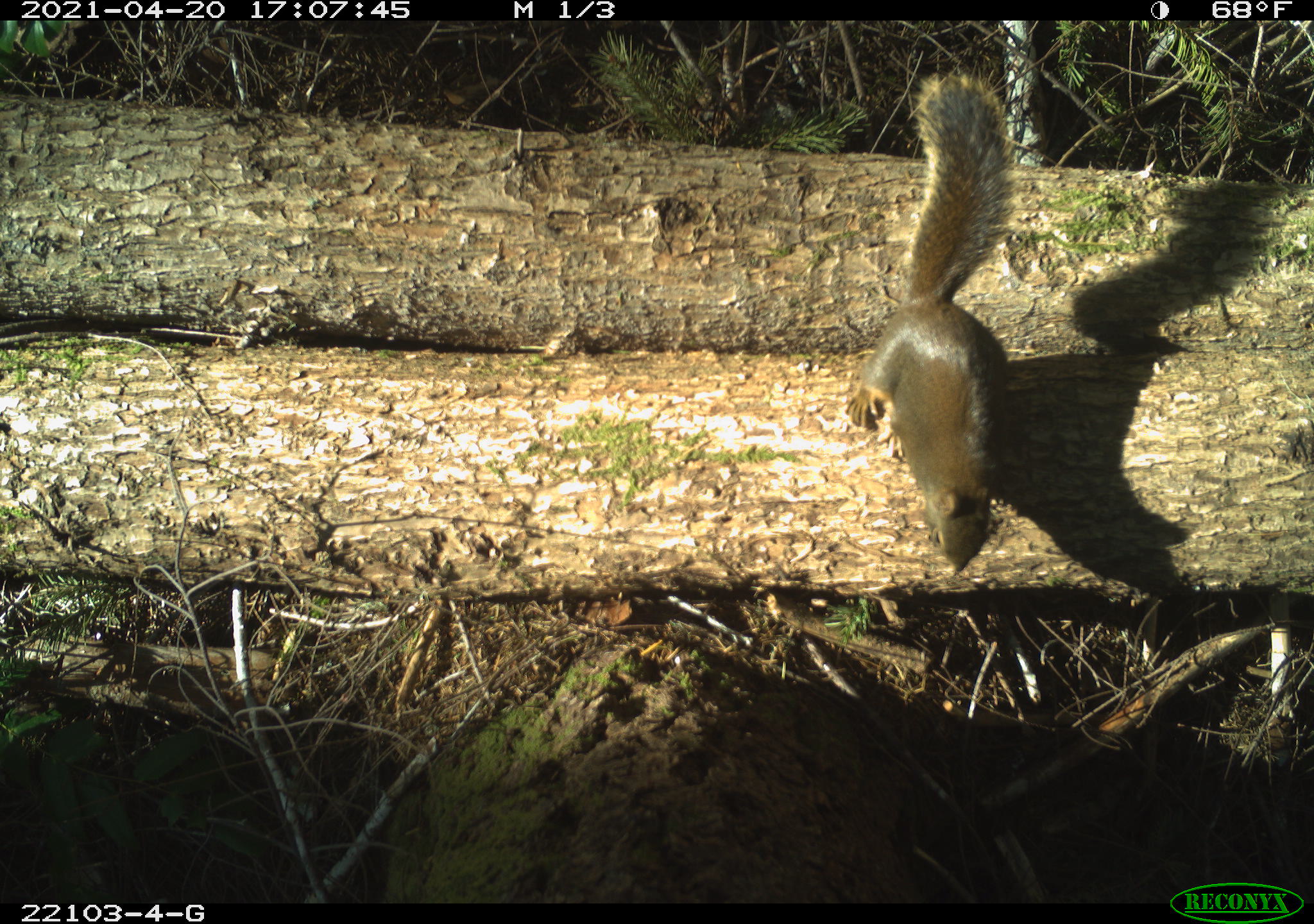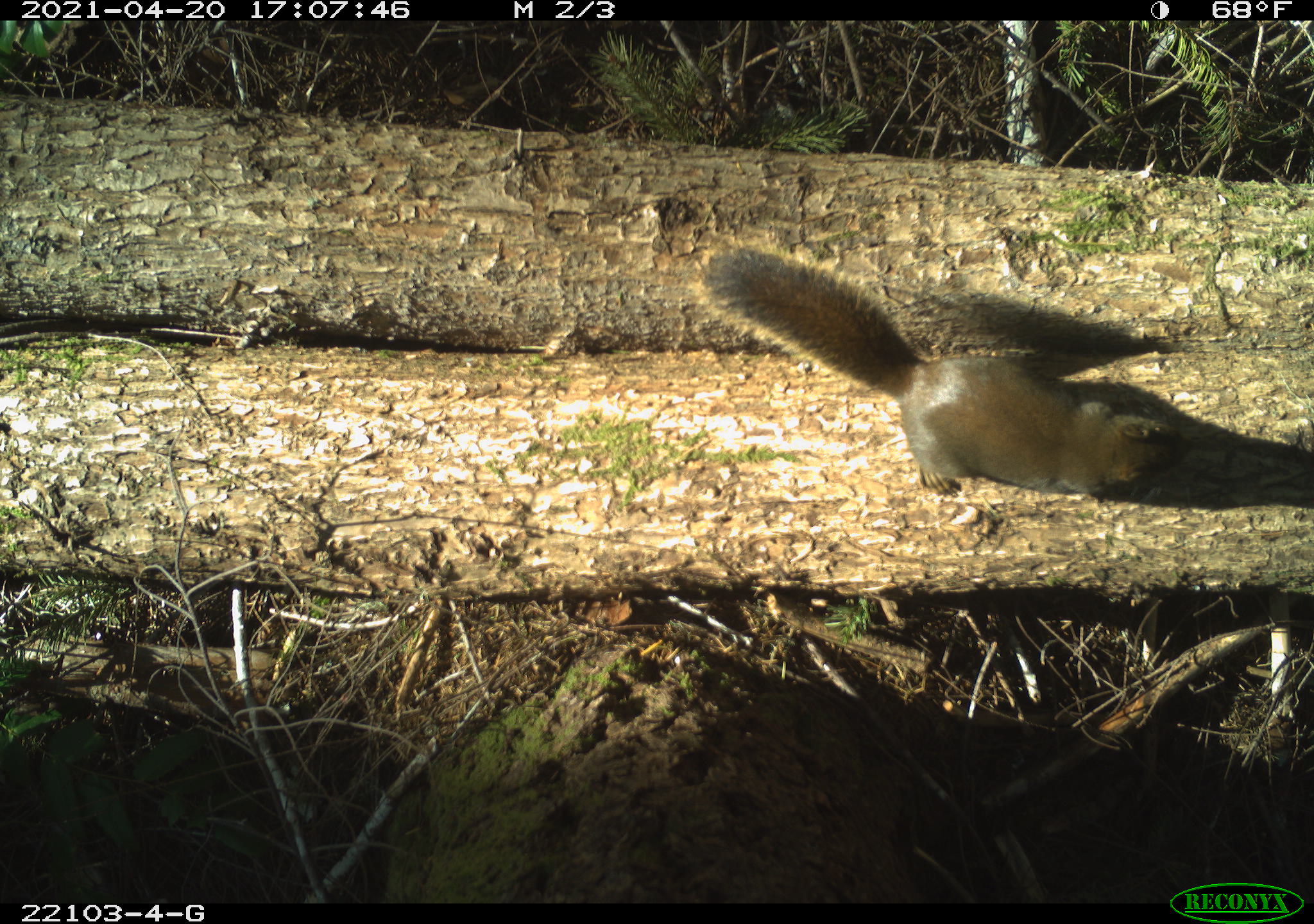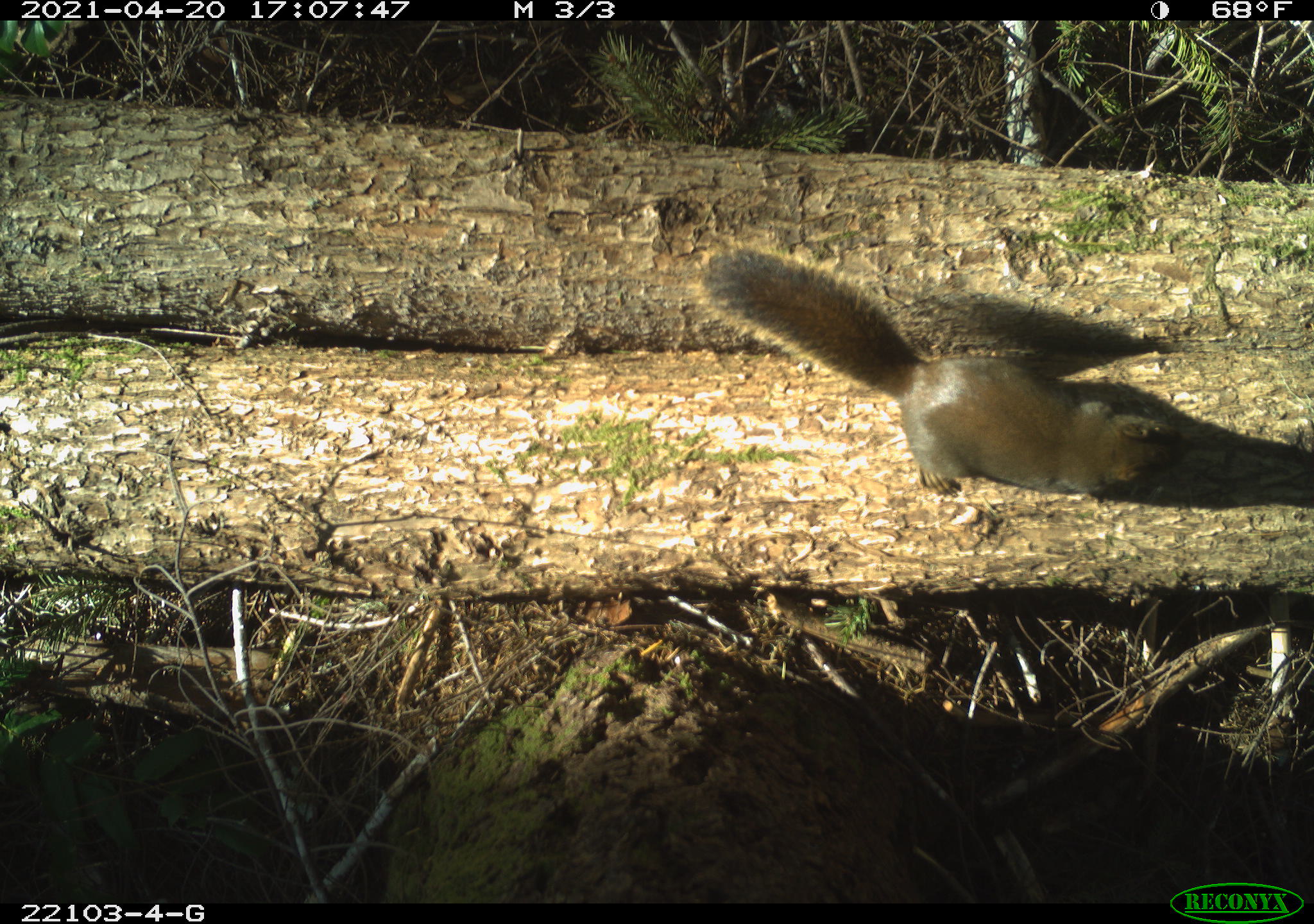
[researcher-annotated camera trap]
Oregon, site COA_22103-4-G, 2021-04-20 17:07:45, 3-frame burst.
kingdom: Animalia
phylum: Chordata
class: Mammalia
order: Rodentia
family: Sciuridae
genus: Tamiasciurus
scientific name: Tamiasciurus douglasii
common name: douglas squirrel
Douglas squirrel (Tamiasciurus douglasii).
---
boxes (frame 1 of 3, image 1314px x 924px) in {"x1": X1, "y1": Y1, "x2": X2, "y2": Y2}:
douglas squirrel: {"x1": 824, "y1": 55, "x2": 1054, "y2": 590}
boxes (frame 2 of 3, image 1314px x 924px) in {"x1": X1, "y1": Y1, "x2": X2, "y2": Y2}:
douglas squirrel: {"x1": 671, "y1": 217, "x2": 1192, "y2": 532}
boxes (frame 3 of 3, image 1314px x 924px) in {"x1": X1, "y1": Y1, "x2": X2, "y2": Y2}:
douglas squirrel: {"x1": 677, "y1": 228, "x2": 1192, "y2": 530}